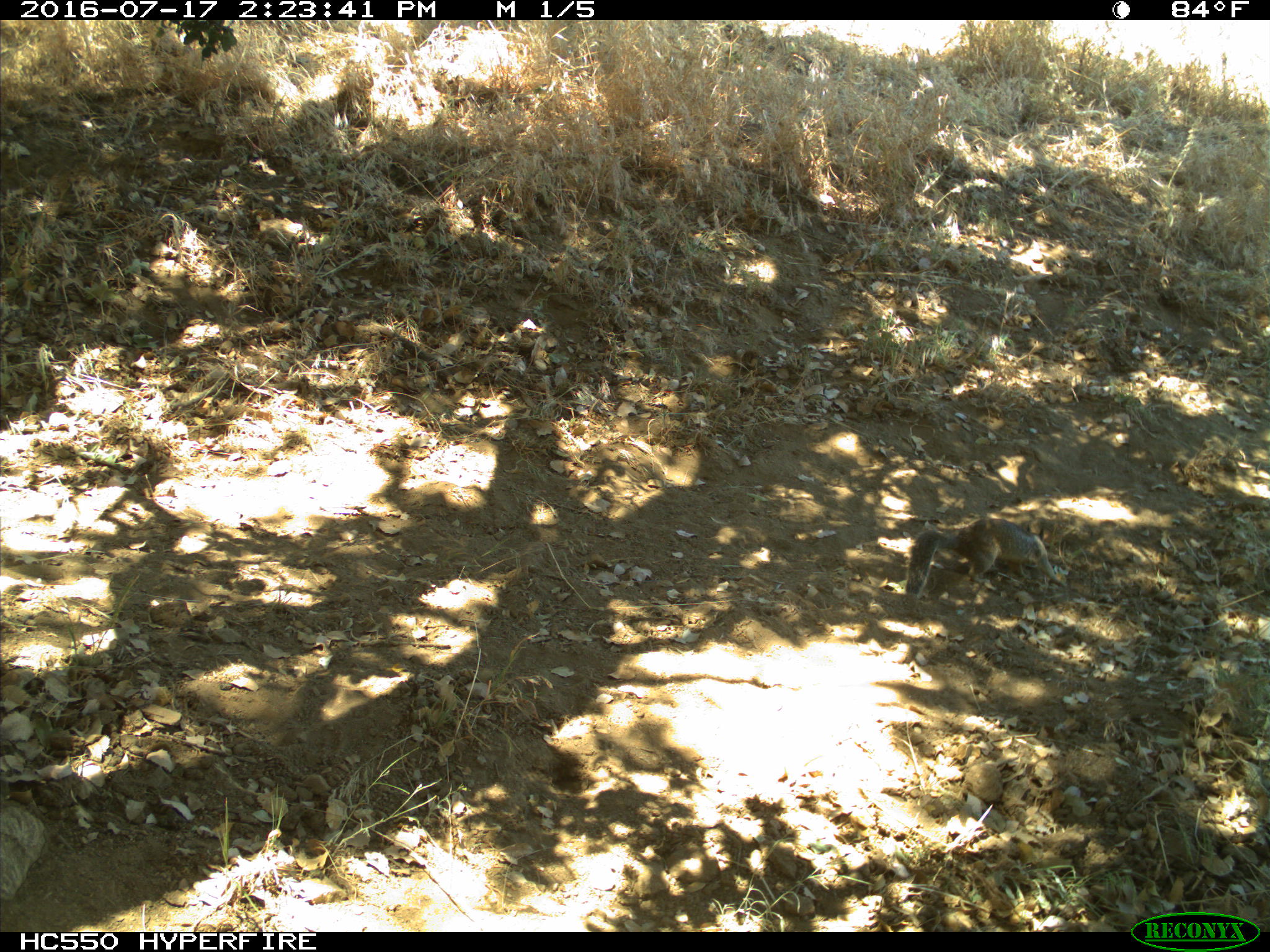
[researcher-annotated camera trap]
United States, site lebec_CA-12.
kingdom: Animalia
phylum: Chordata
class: Mammalia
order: Rodentia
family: Sciuridae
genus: Otospermophilus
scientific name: Otospermophilus beecheyi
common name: california ground squirrel